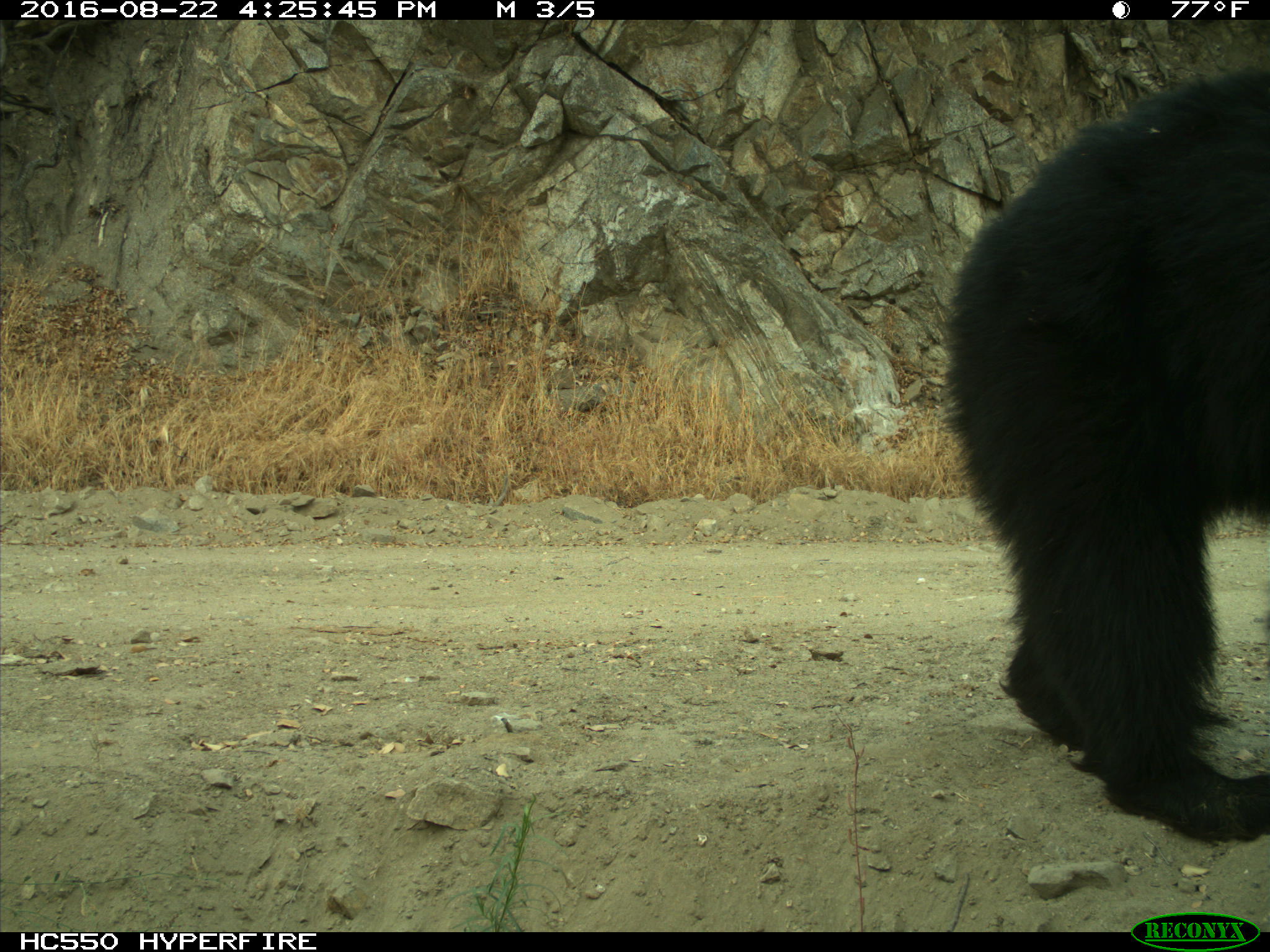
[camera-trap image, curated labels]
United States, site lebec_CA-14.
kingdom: Animalia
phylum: Chordata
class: Mammalia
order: Carnivora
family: Ursidae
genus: Ursus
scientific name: Ursus americanus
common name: american black bear